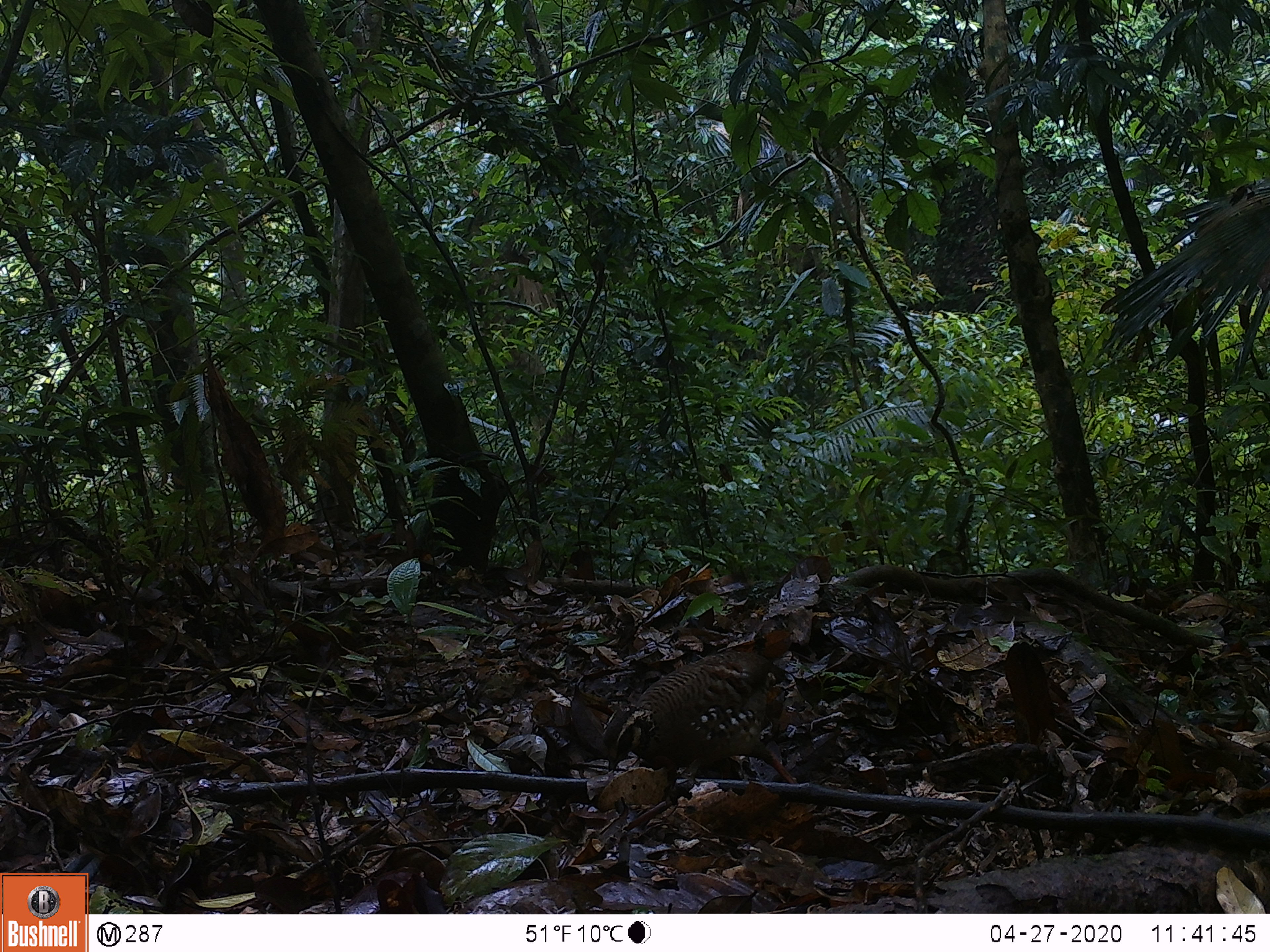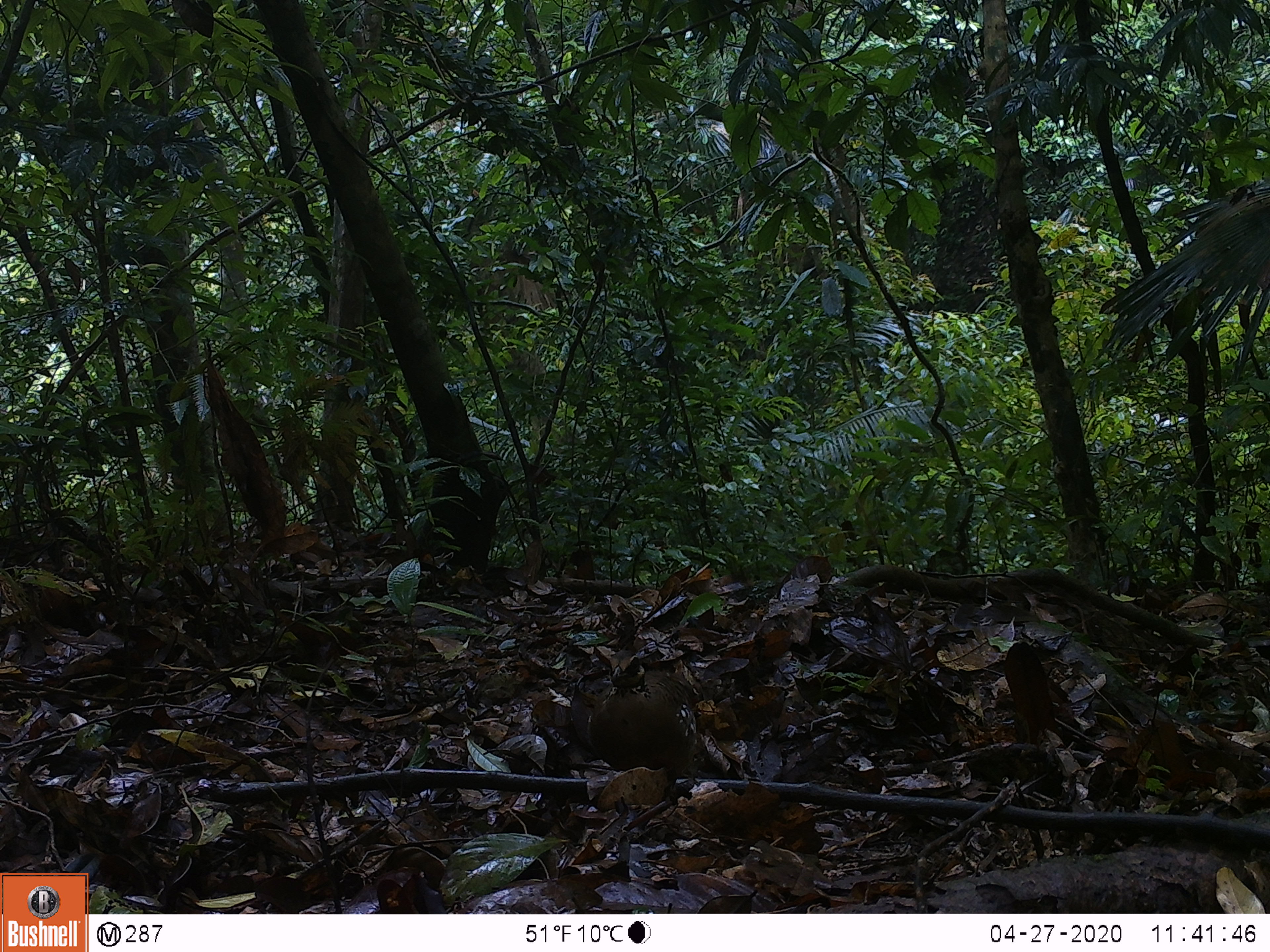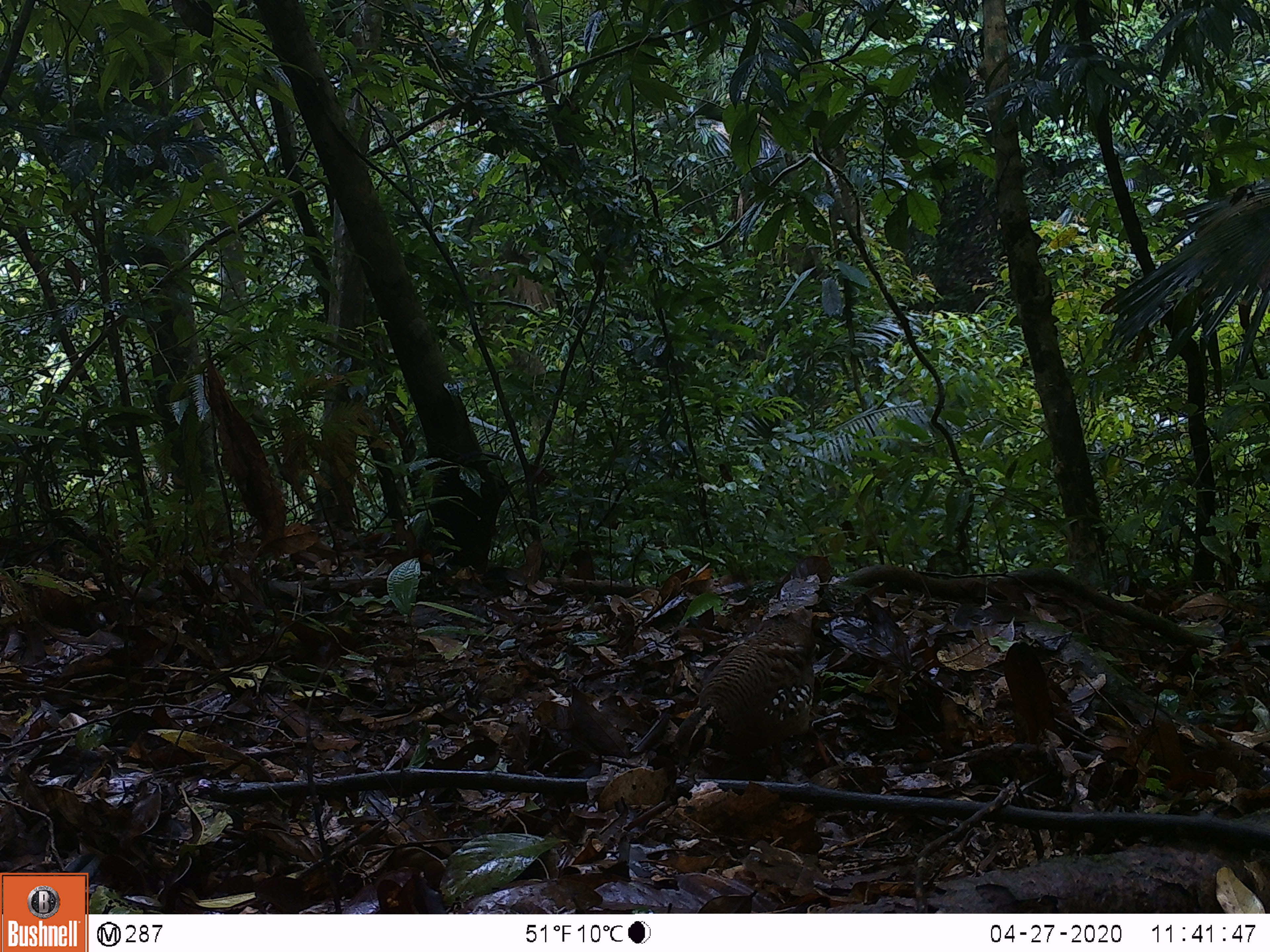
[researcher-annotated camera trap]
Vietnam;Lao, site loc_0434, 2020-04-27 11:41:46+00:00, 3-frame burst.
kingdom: Animalia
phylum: Chordata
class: Aves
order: Galliformes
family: Phasianidae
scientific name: Phasianidae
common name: partridge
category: unidentified partridge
Unidentified partridge (partridge) (Phasianidae). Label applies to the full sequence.